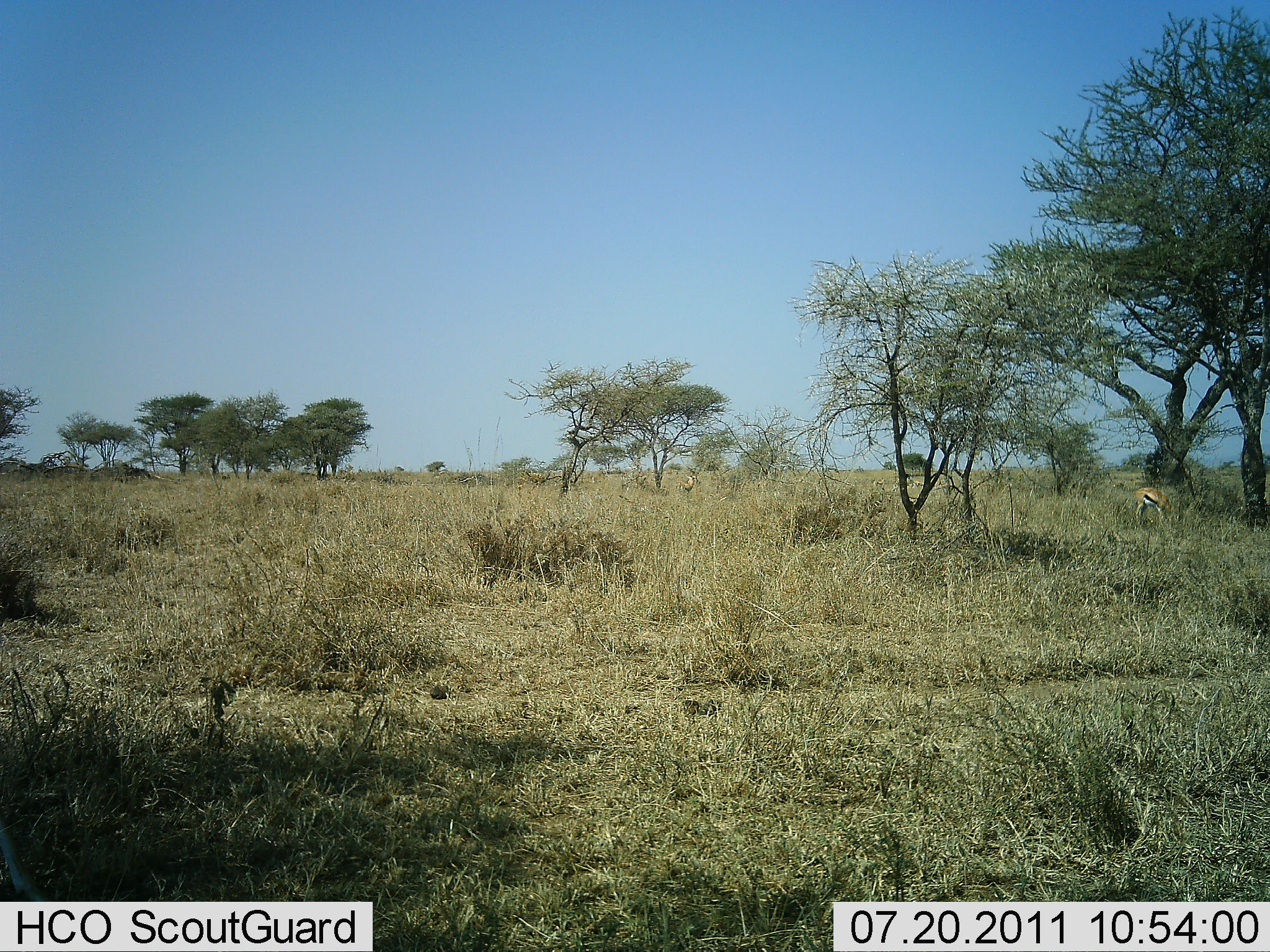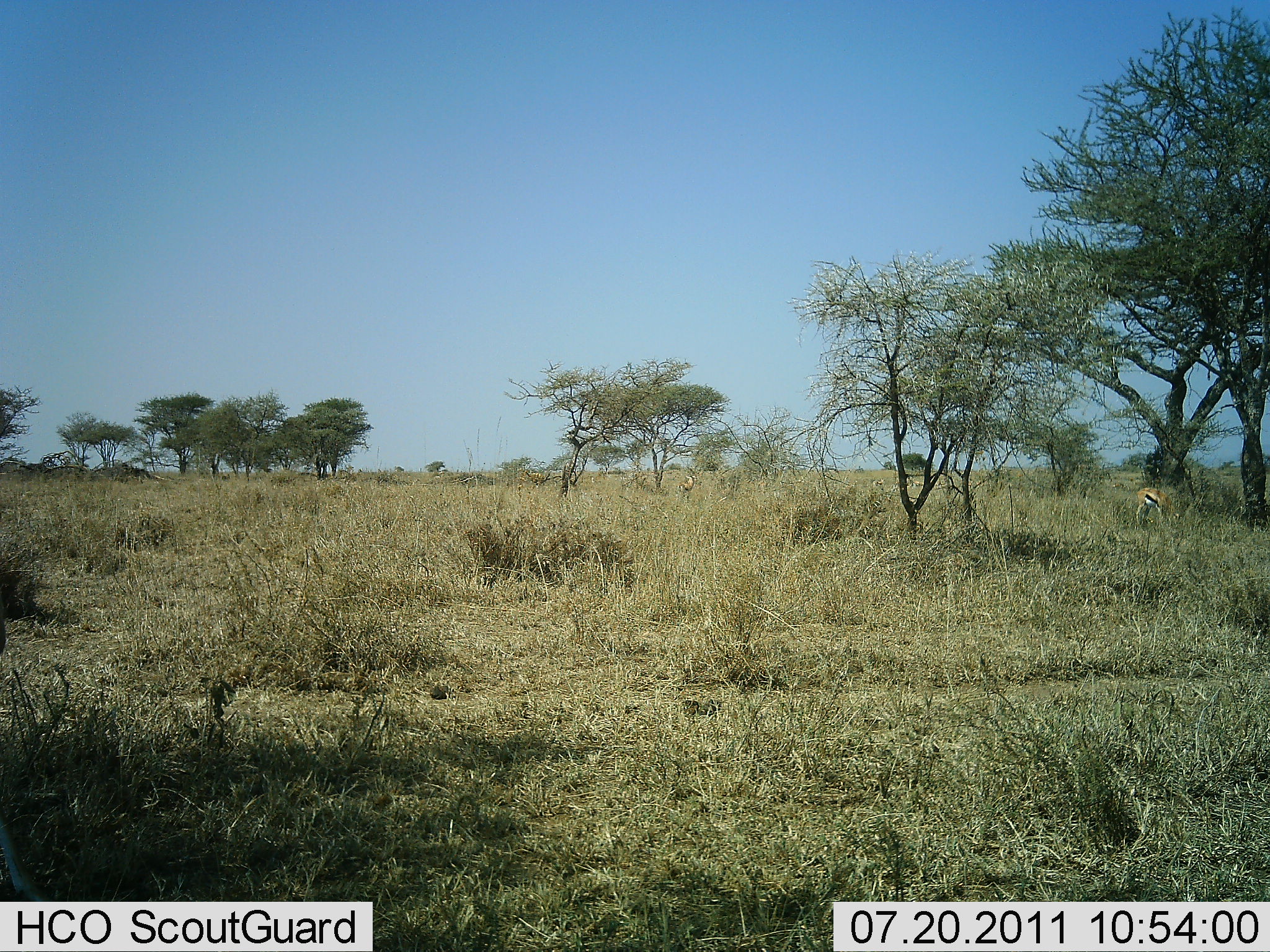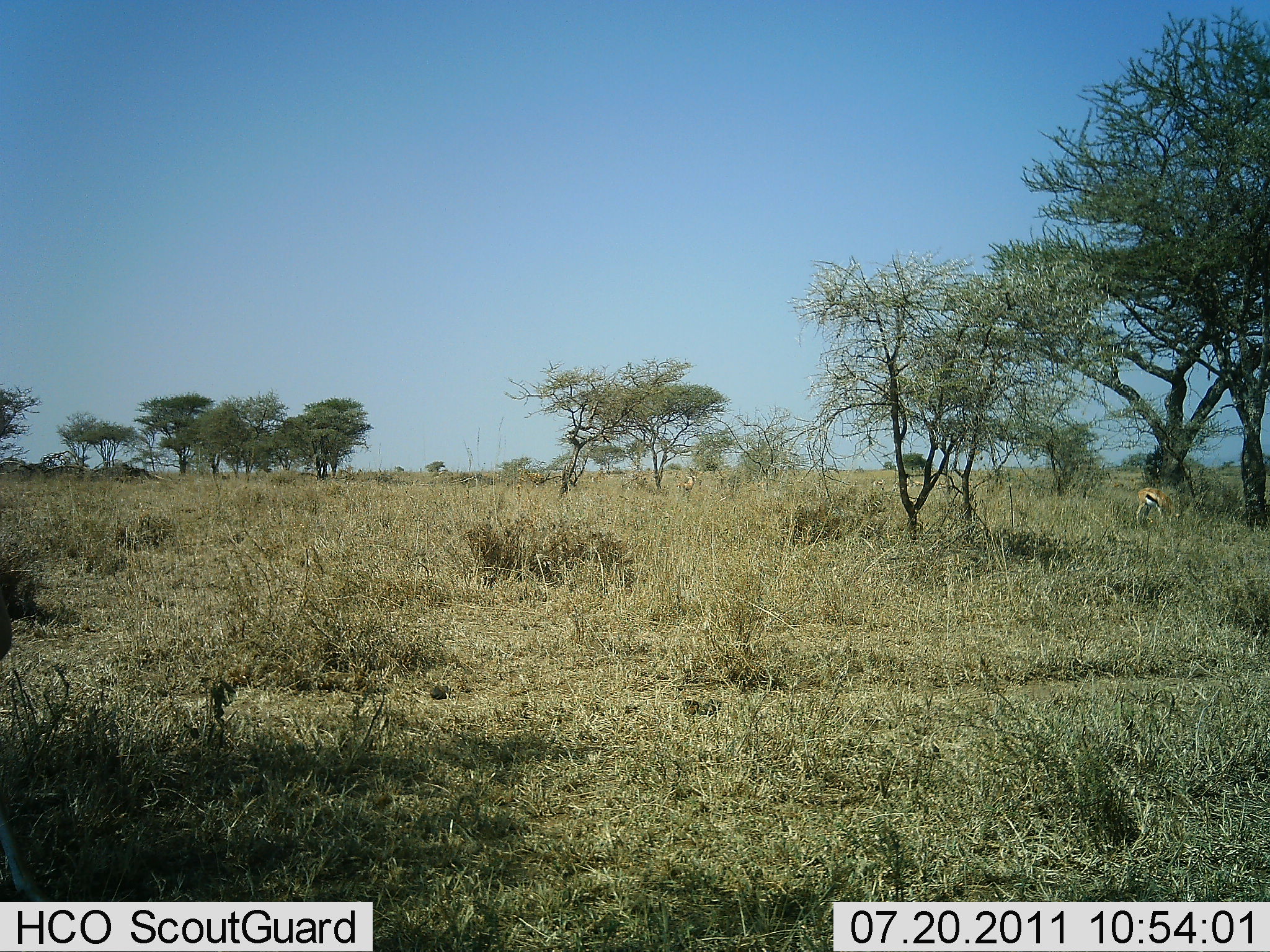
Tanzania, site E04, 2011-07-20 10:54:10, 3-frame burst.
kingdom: Animalia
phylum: Chordata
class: Mammalia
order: Artiodactyla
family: Bovidae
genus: Eudorcas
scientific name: Eudorcas thomsonii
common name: thomson's gazelle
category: gazellethomsons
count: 1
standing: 55%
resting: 0%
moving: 9%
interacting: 0%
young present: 0%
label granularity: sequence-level